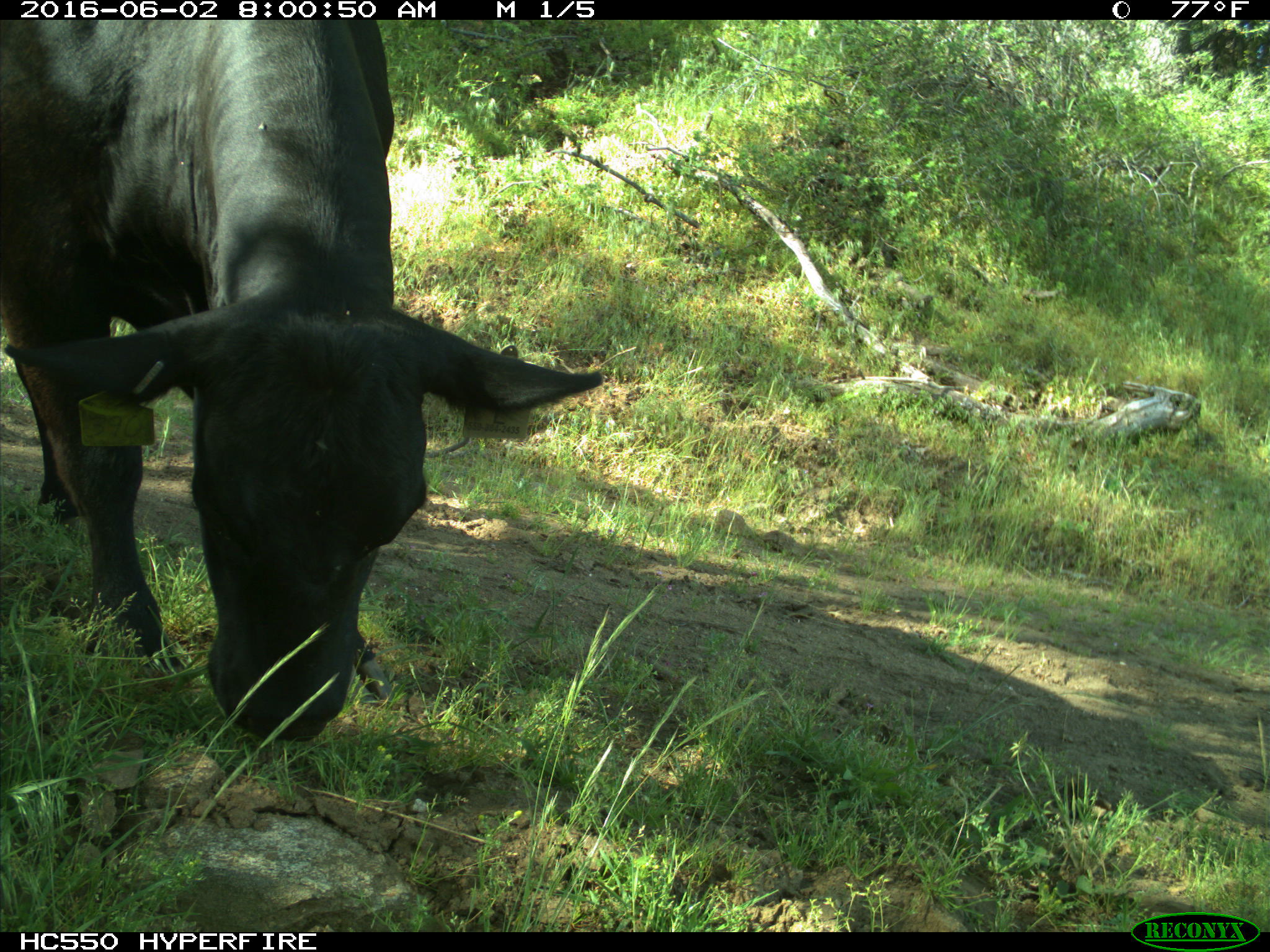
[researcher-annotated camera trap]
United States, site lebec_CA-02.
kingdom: Animalia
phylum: Chordata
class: Mammalia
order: Artiodactyla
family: Bovidae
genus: Bos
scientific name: Bos taurus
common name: domestic cow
Bos taurus (domestic cow).